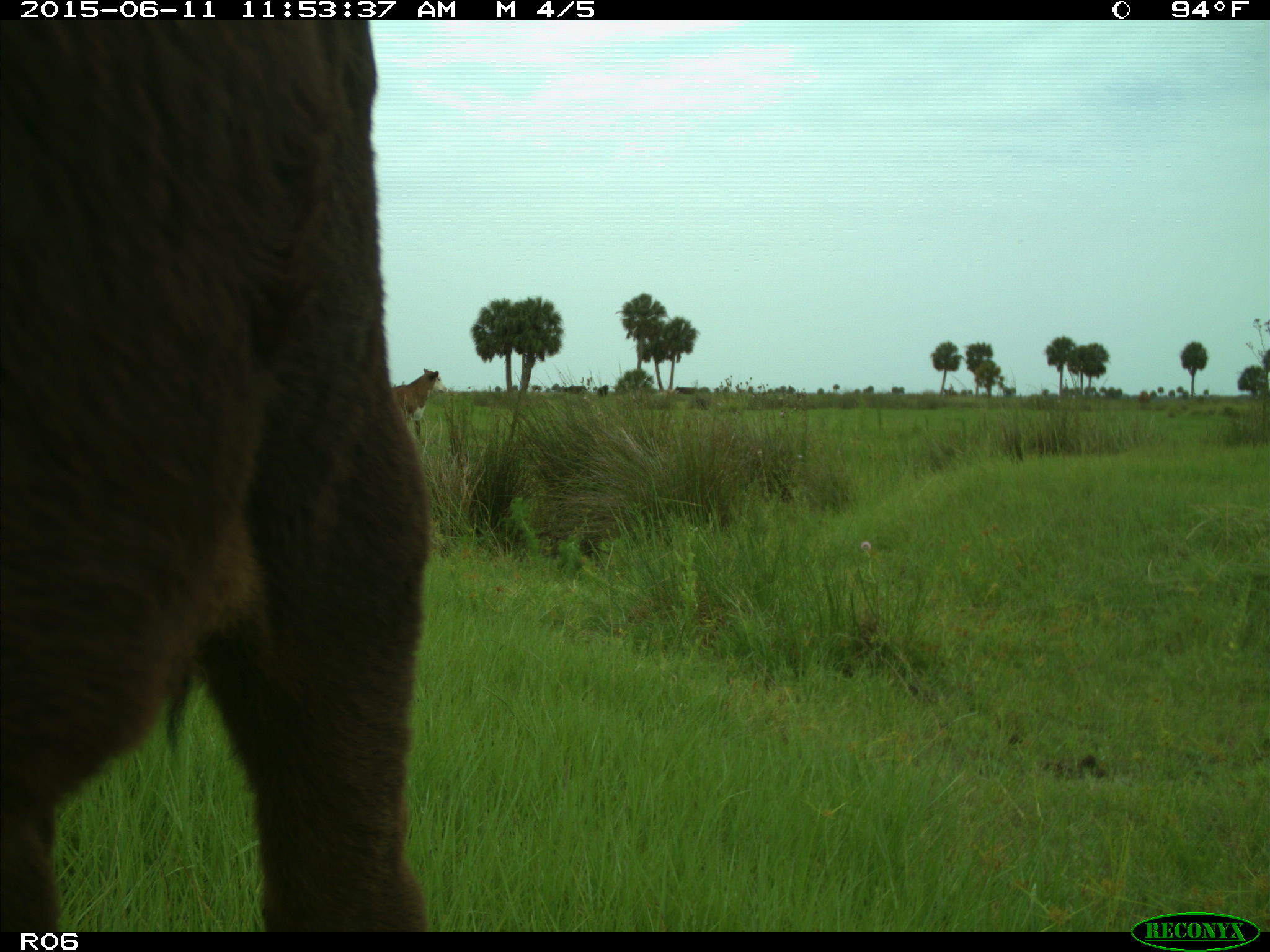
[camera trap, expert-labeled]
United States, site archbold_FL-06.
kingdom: Animalia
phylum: Chordata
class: Mammalia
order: Artiodactyla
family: Bovidae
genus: Bos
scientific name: Bos taurus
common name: domestic cow